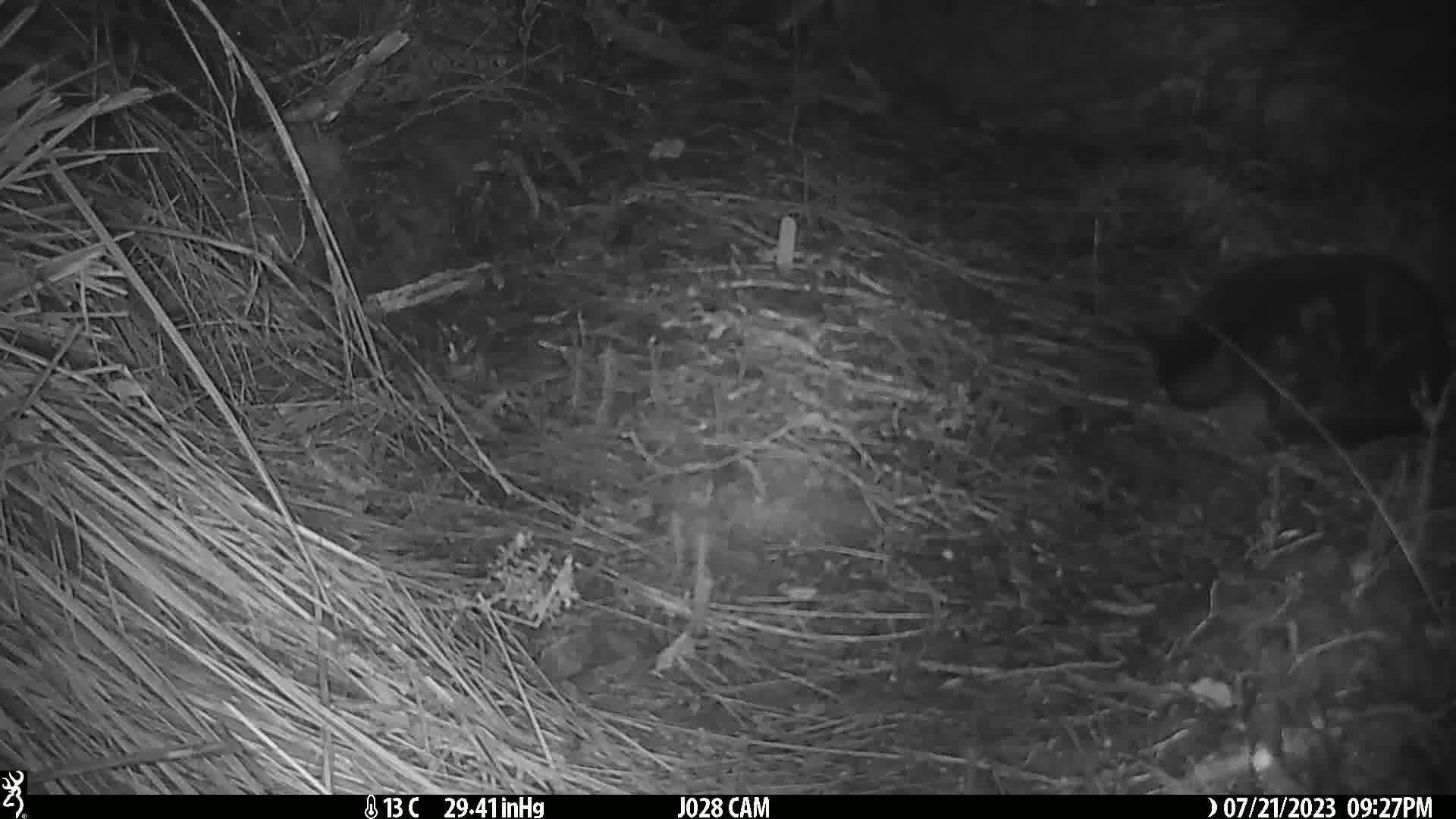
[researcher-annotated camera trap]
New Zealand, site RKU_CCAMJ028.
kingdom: Animalia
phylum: Chordata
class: Mammalia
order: Carnivora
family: Felidae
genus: Felis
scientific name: Felis catus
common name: domestic cat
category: cat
Cat (domestic cat) (Felis catus).